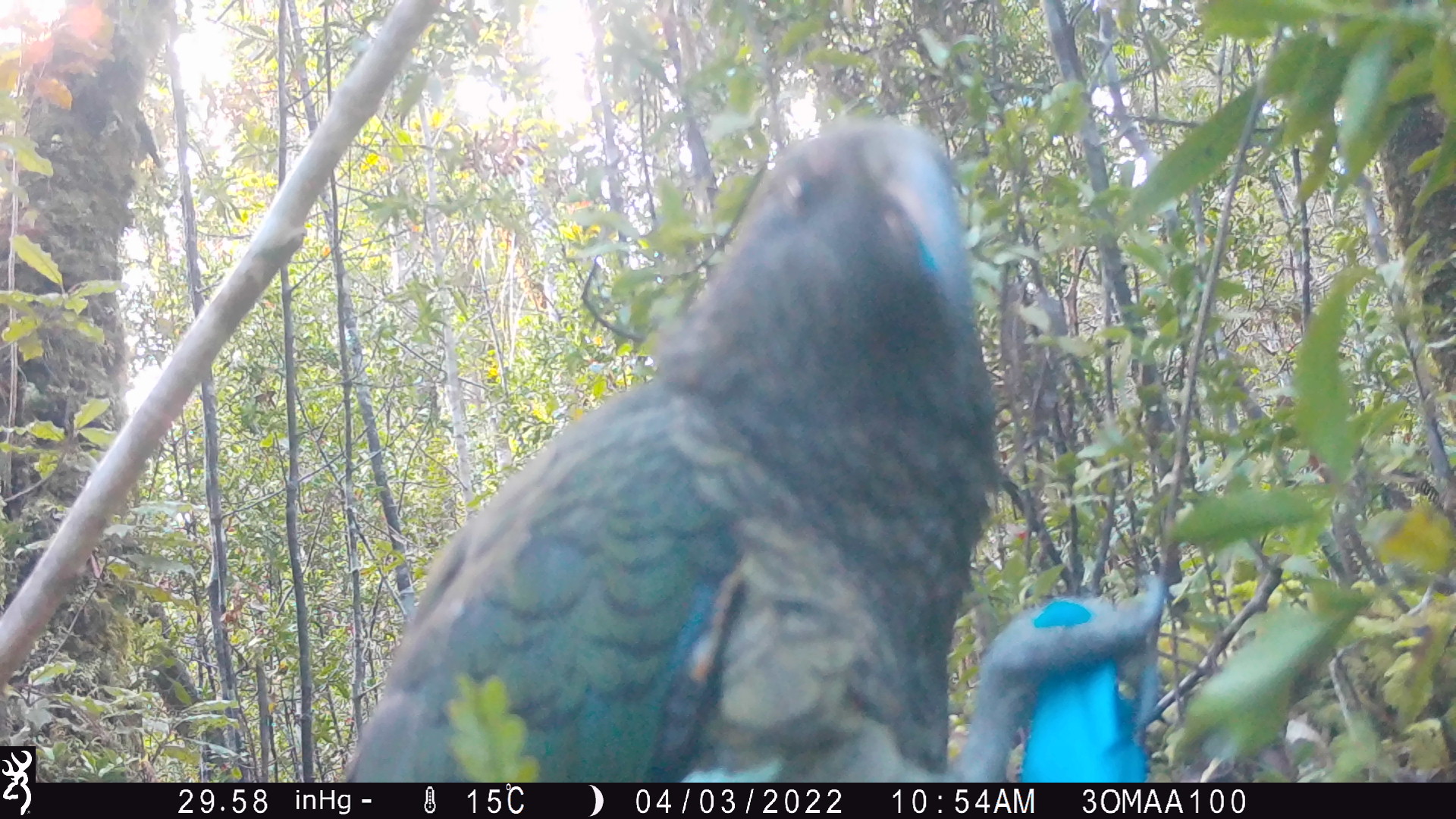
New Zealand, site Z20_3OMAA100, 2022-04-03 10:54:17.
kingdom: Animalia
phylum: Chordata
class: Aves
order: Psittaciformes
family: Strigopidae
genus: Nestor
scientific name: Nestor notabilis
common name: kea